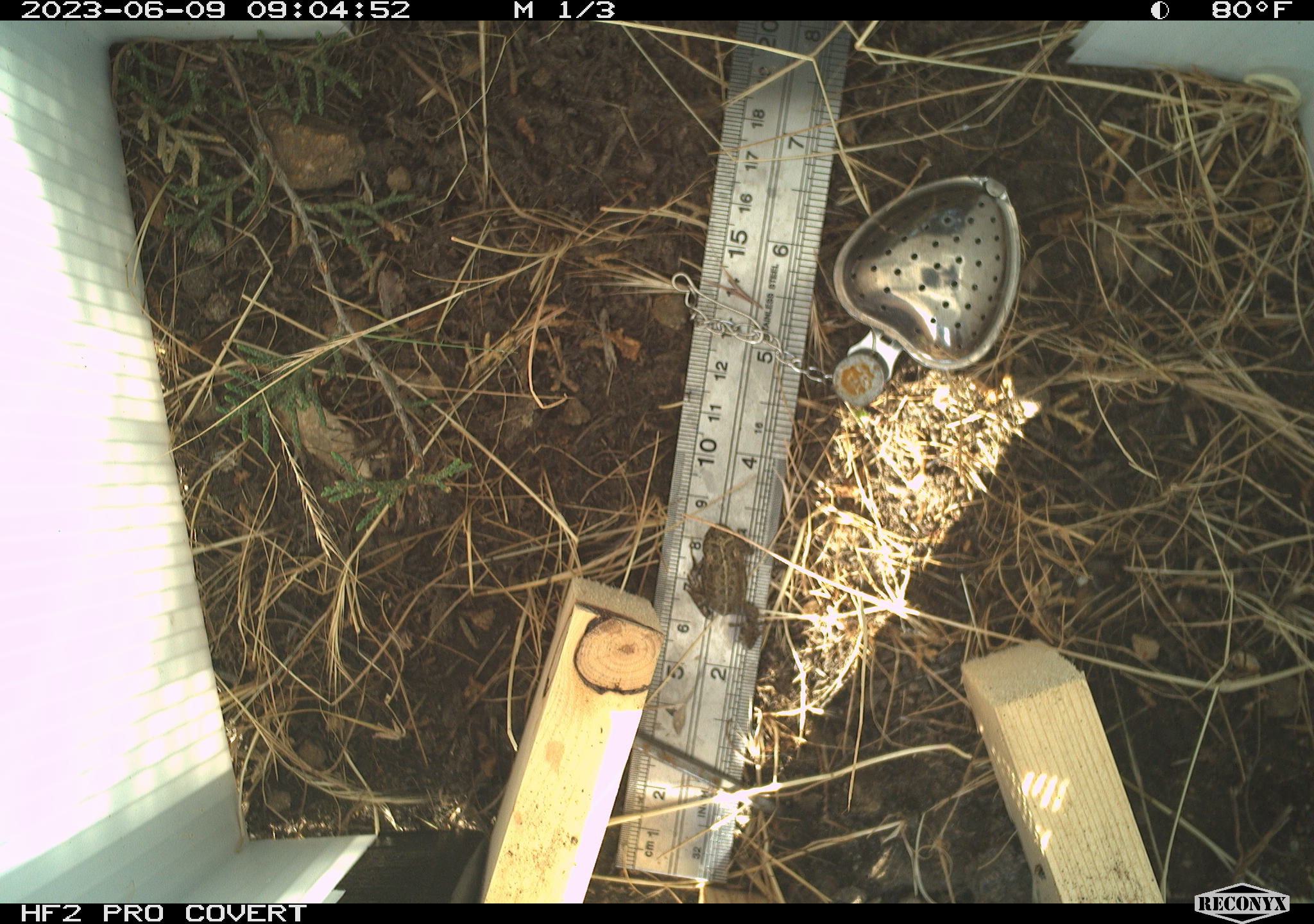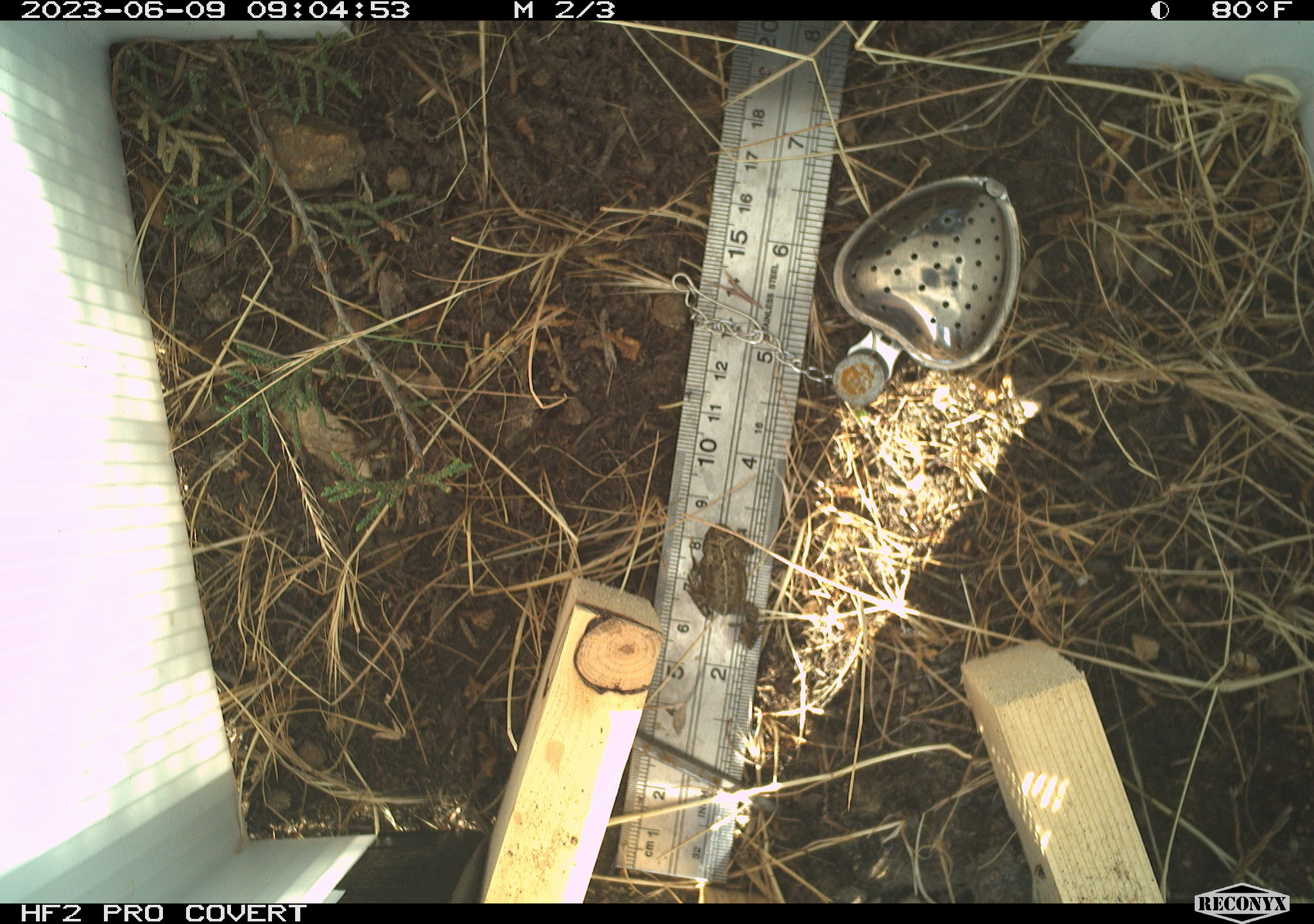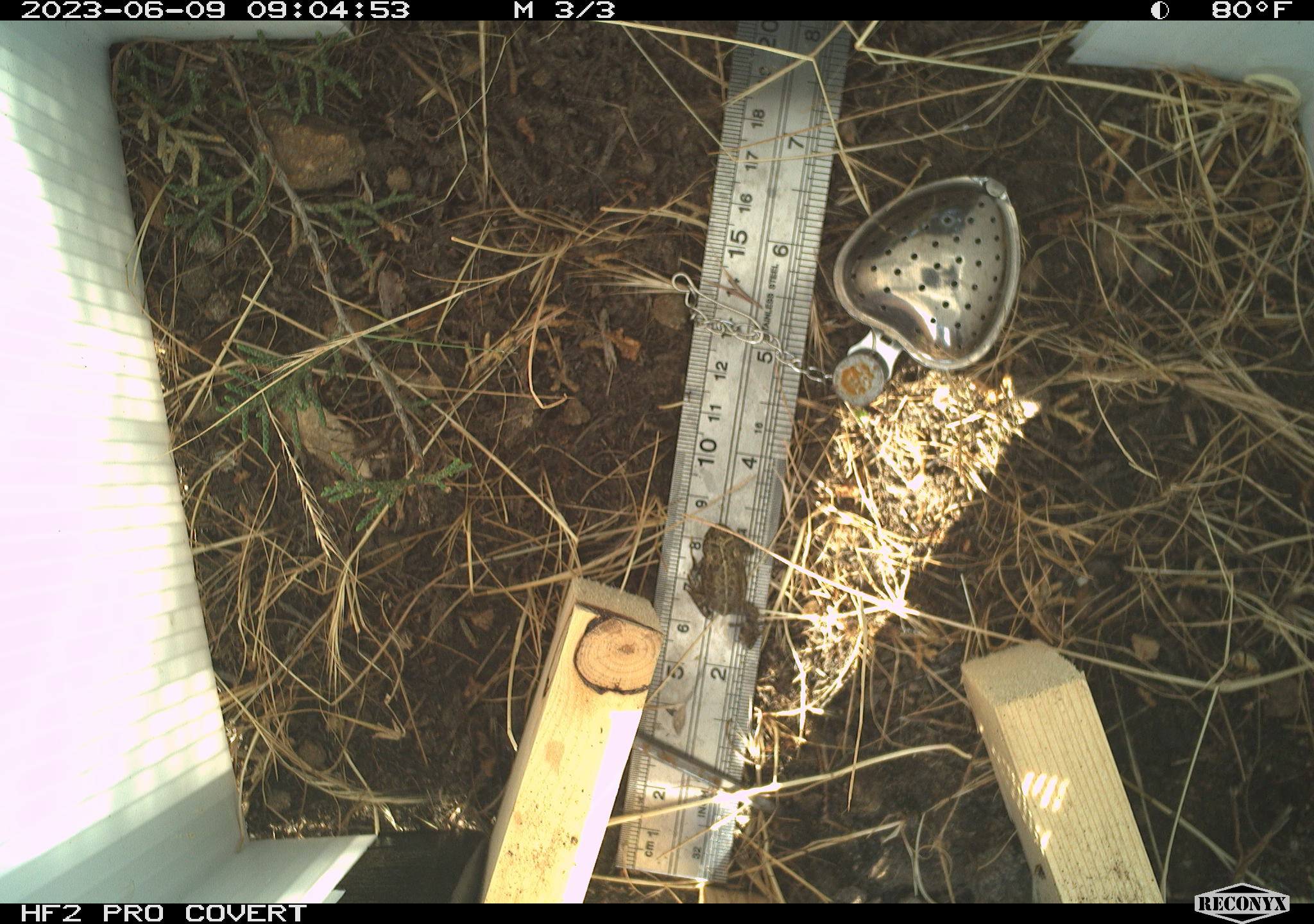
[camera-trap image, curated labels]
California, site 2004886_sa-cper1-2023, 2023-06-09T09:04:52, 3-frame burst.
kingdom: Animalia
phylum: Chordata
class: Amphibia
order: Anura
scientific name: Anura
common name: frogs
Frogs (Anura).